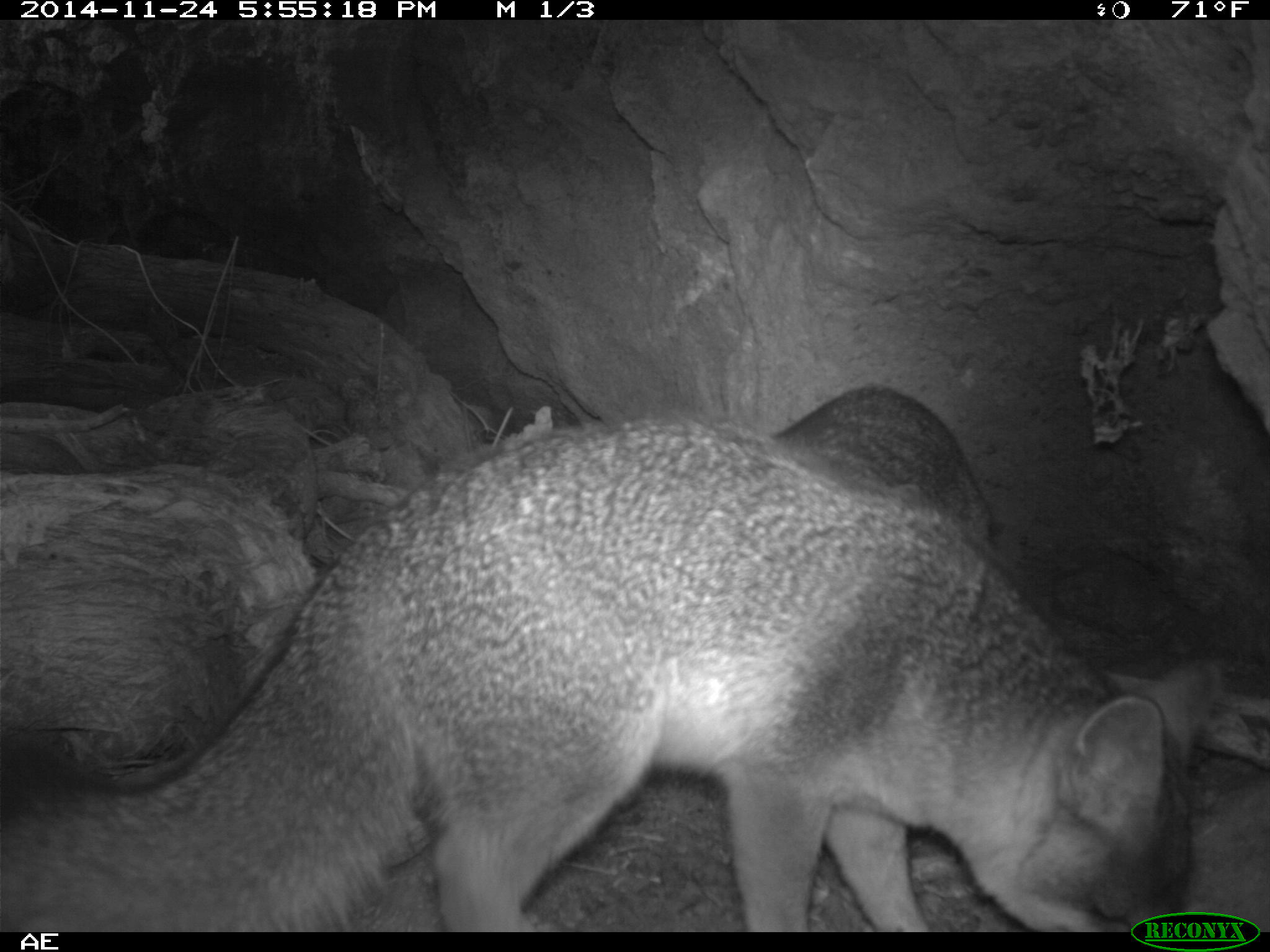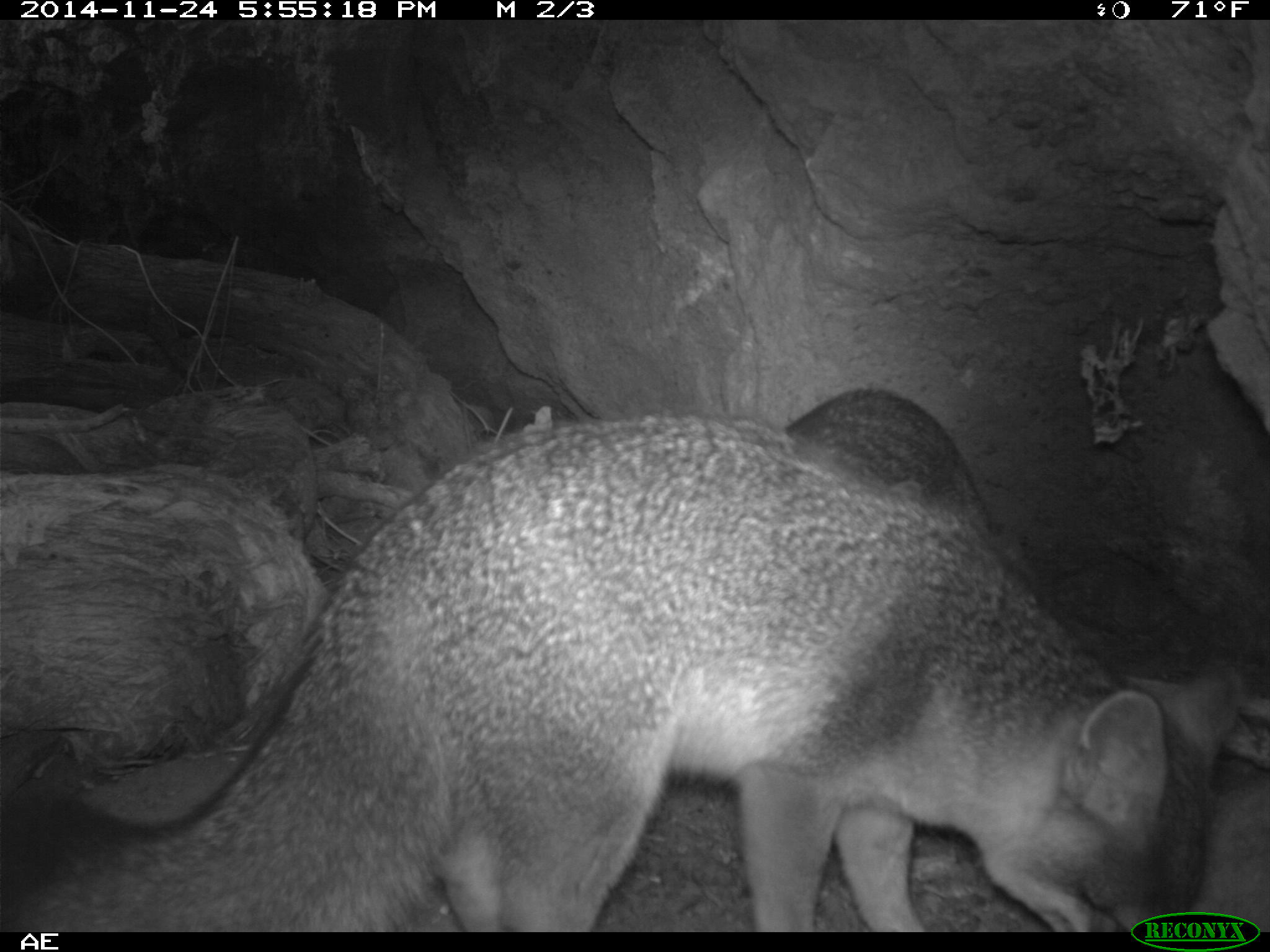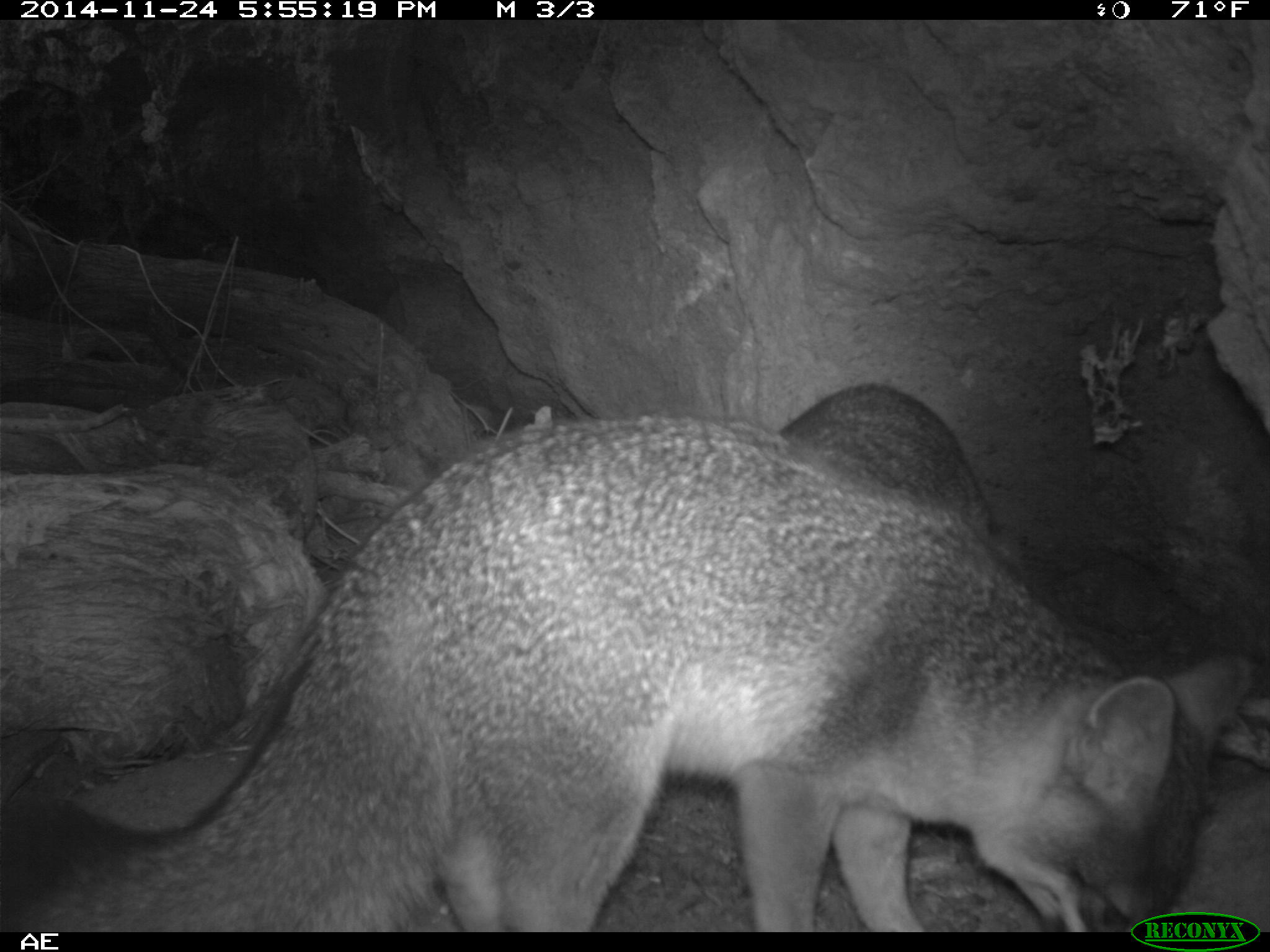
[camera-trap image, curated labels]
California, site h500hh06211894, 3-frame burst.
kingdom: Animalia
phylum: Chordata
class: Mammalia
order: Carnivora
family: Canidae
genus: Urocyon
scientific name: Urocyon littoralis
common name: island fox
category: fox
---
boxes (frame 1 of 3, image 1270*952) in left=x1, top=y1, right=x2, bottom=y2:
fox: left=0, top=416, right=1221, bottom=929; left=769, top=386, right=992, bottom=558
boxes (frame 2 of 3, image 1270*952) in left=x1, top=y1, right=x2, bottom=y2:
fox: left=0, top=413, right=1246, bottom=930; left=783, top=386, right=992, bottom=541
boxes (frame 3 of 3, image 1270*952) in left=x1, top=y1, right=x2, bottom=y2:
fox: left=0, top=413, right=1256, bottom=933; left=779, top=384, right=995, bottom=542